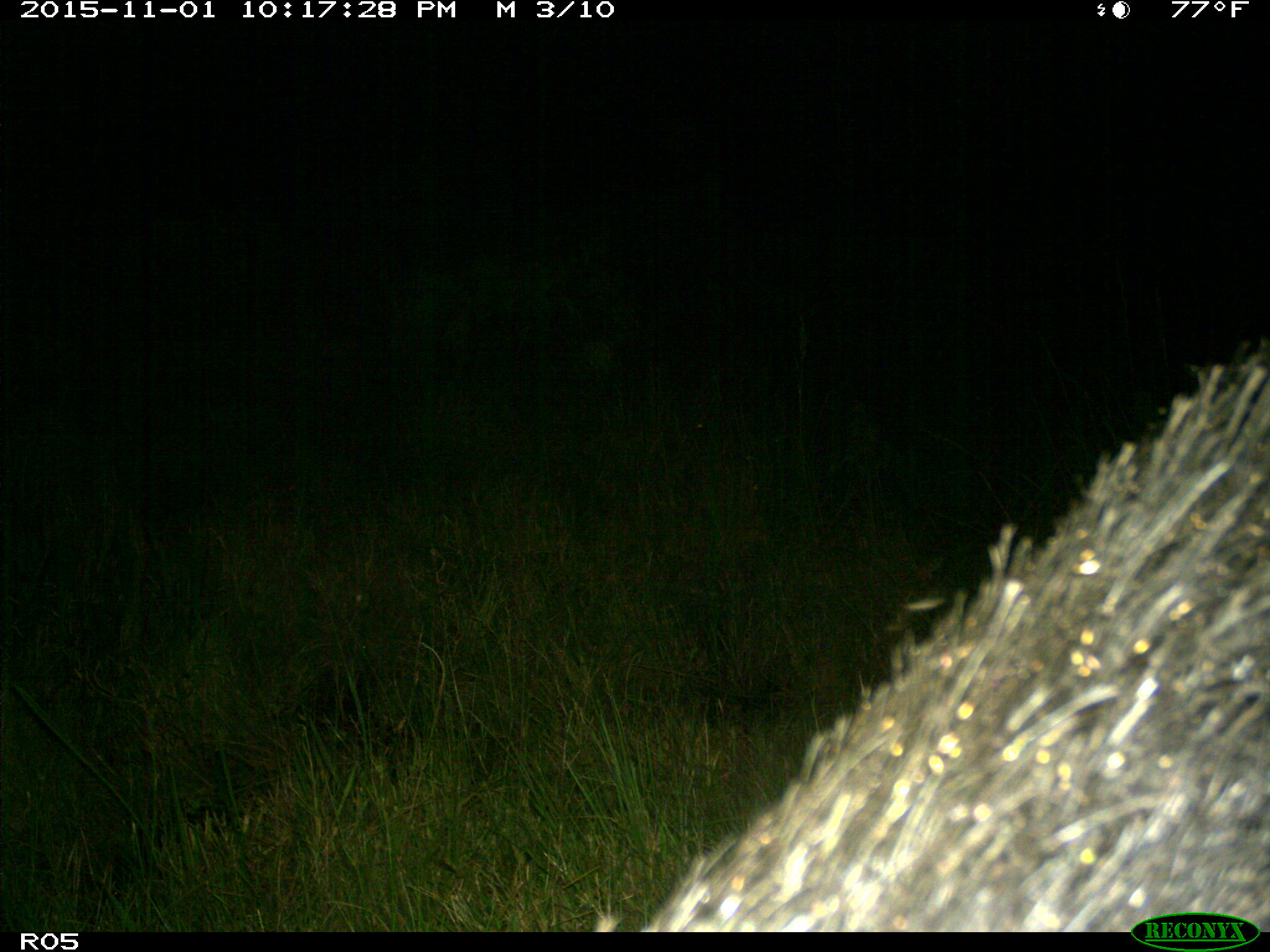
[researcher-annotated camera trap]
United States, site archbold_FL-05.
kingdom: Animalia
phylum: Chordata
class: Mammalia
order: Artiodactyla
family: Suidae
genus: Sus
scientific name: Sus scrofa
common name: wild boar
Sus scrofa (wild boar).